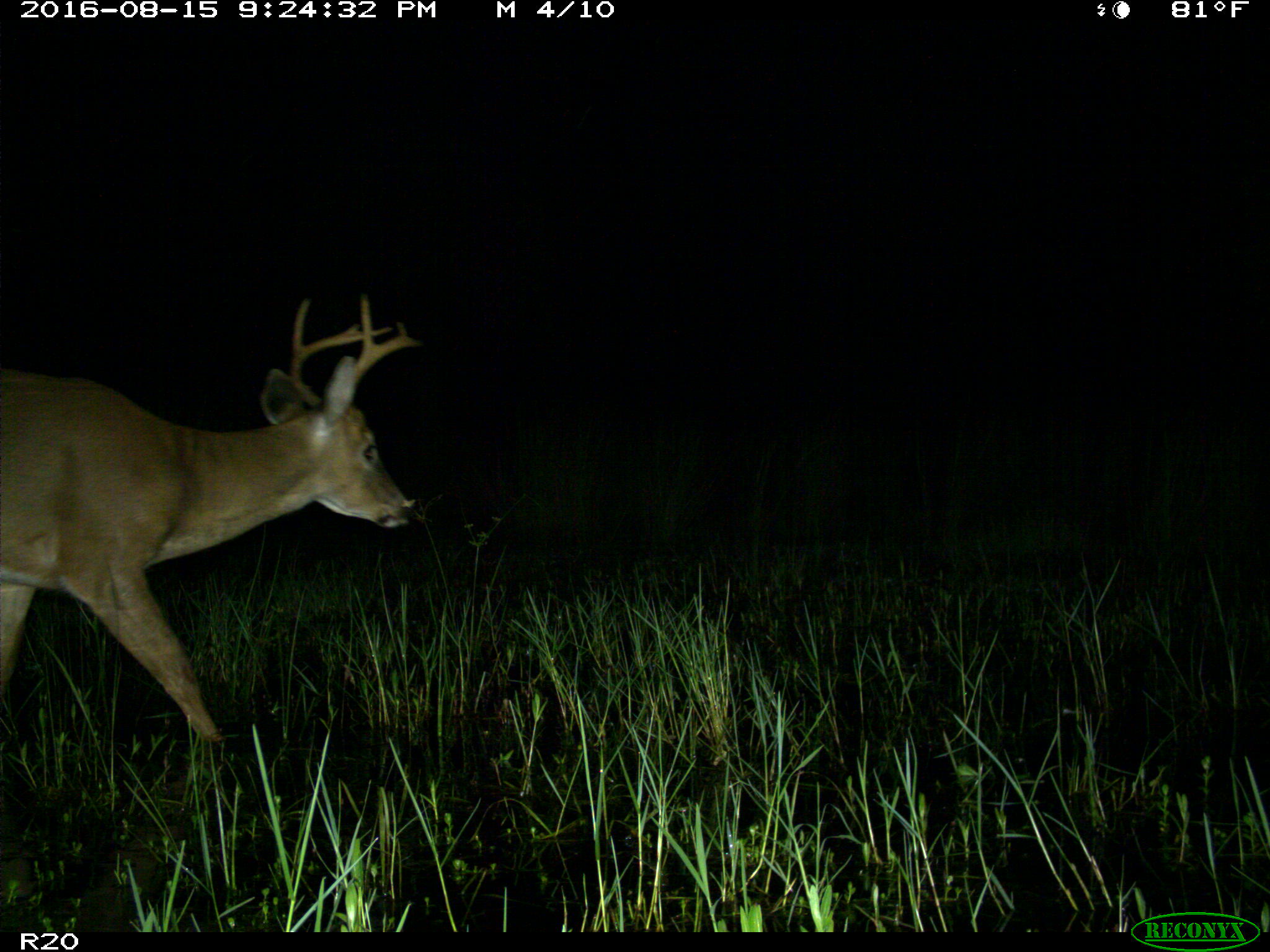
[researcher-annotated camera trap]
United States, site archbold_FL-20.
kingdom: Animalia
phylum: Chordata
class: Mammalia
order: Artiodactyla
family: Cervidae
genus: Odocoileus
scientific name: Odocoileus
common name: deer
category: unidentified deer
Unidentified deer (deer) (Odocoileus).